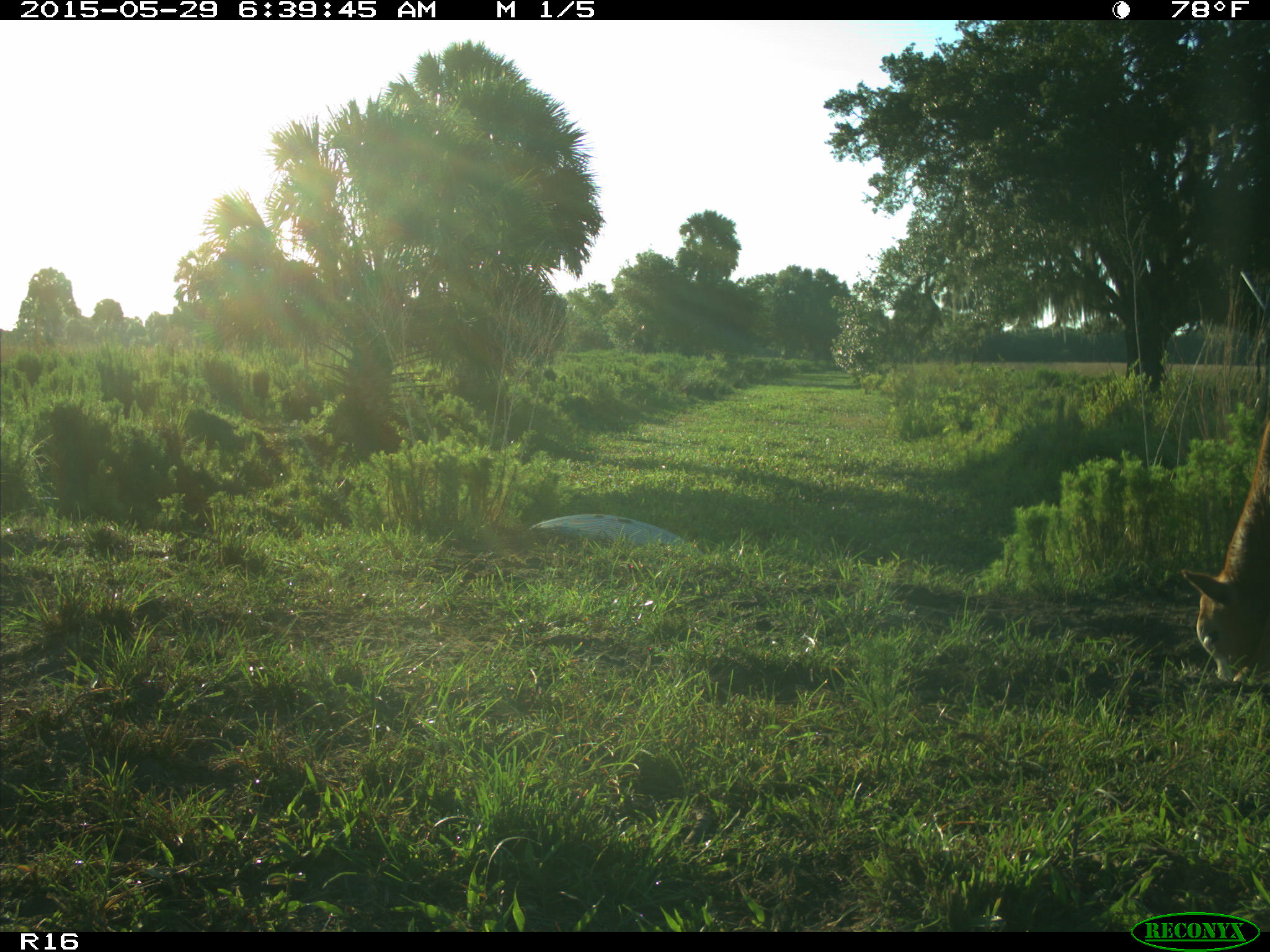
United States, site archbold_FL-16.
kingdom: Animalia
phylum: Chordata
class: Mammalia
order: Artiodactyla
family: Bovidae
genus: Bos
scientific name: Bos taurus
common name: domestic cow